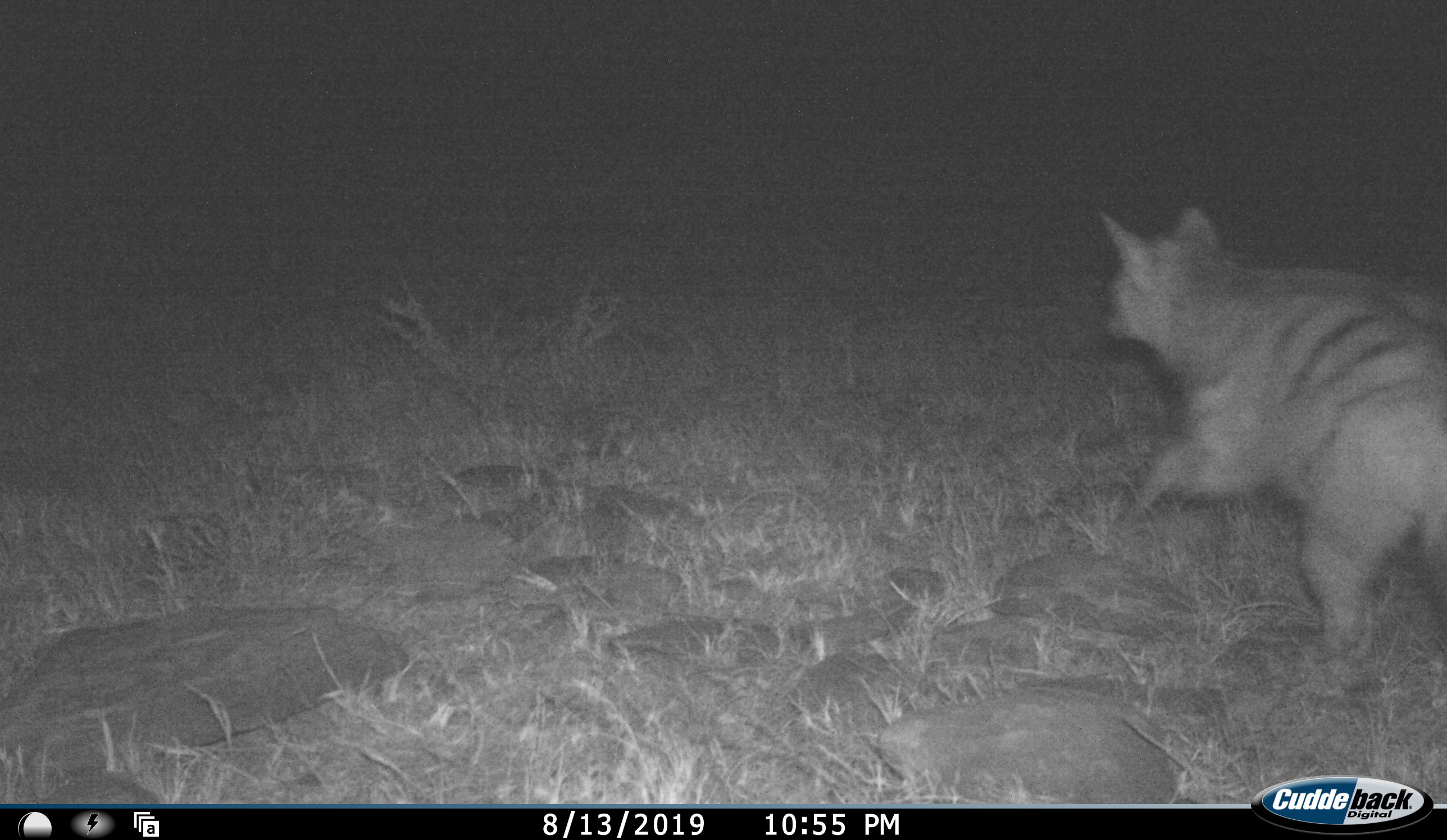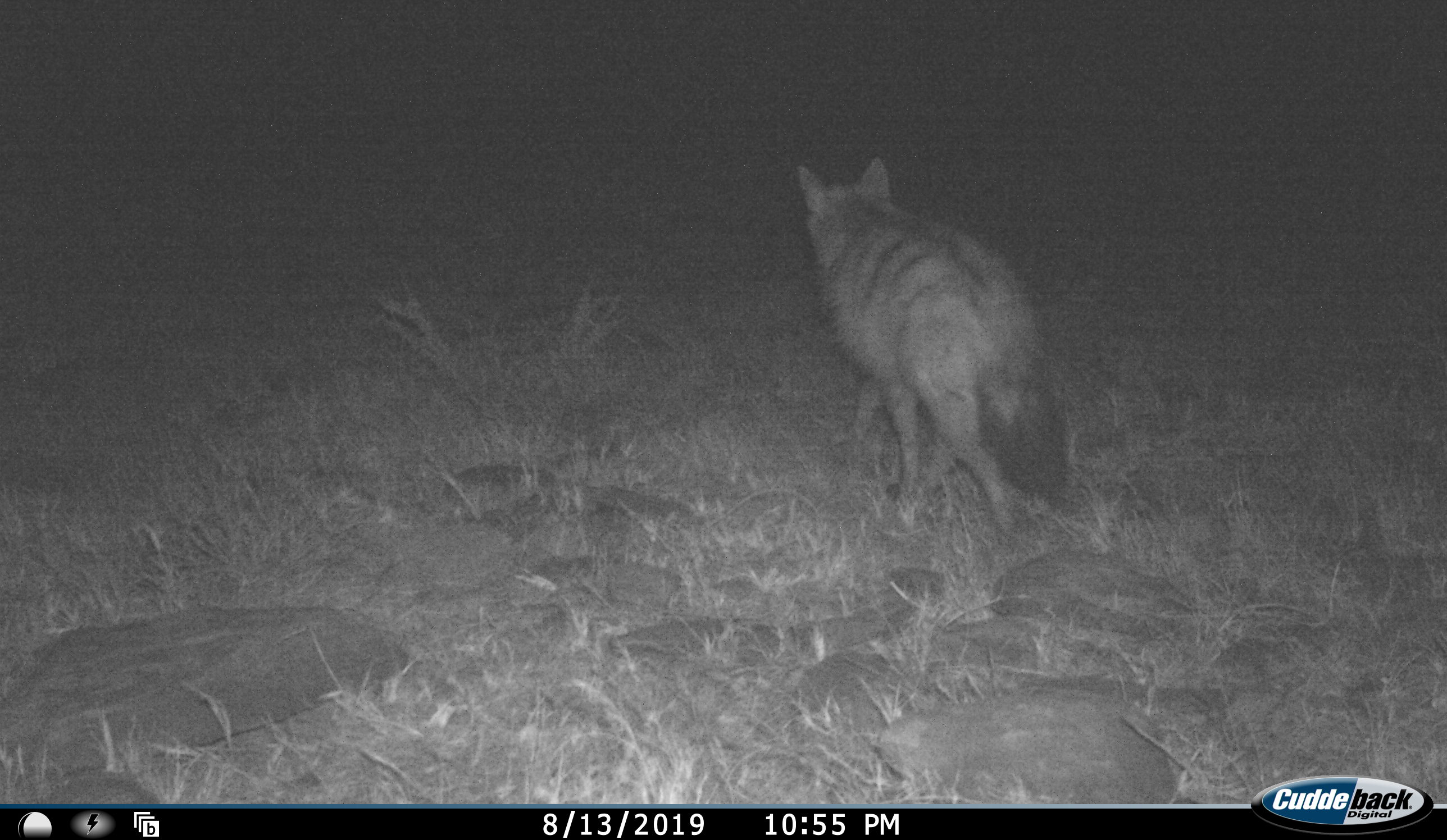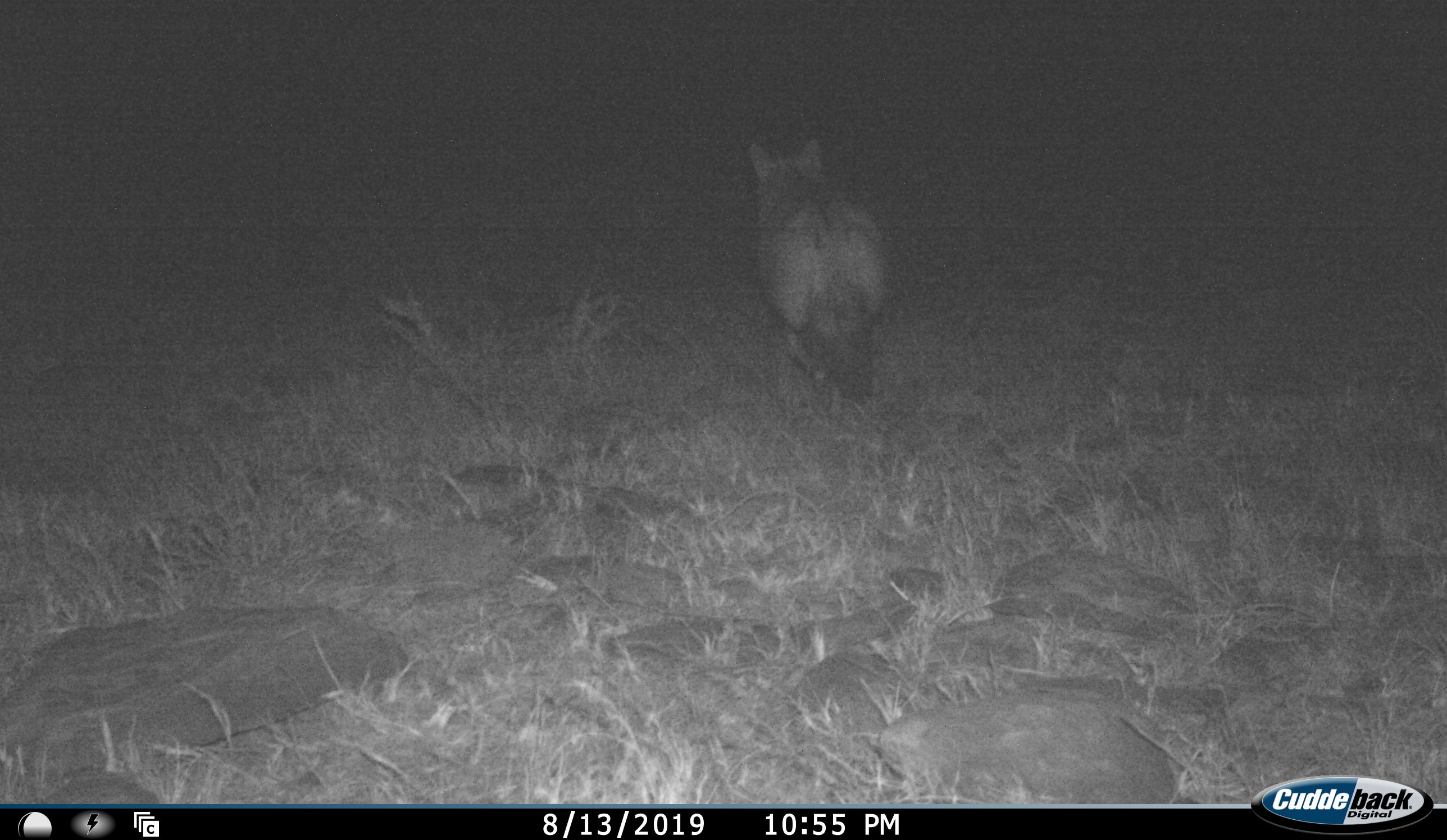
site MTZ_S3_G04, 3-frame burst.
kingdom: Animalia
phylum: Chordata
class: Mammalia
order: Carnivora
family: Hyaenidae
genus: Proteles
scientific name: Proteles cristatus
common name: aardwolf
Aardwolf (Proteles cristatus), count 1. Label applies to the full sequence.